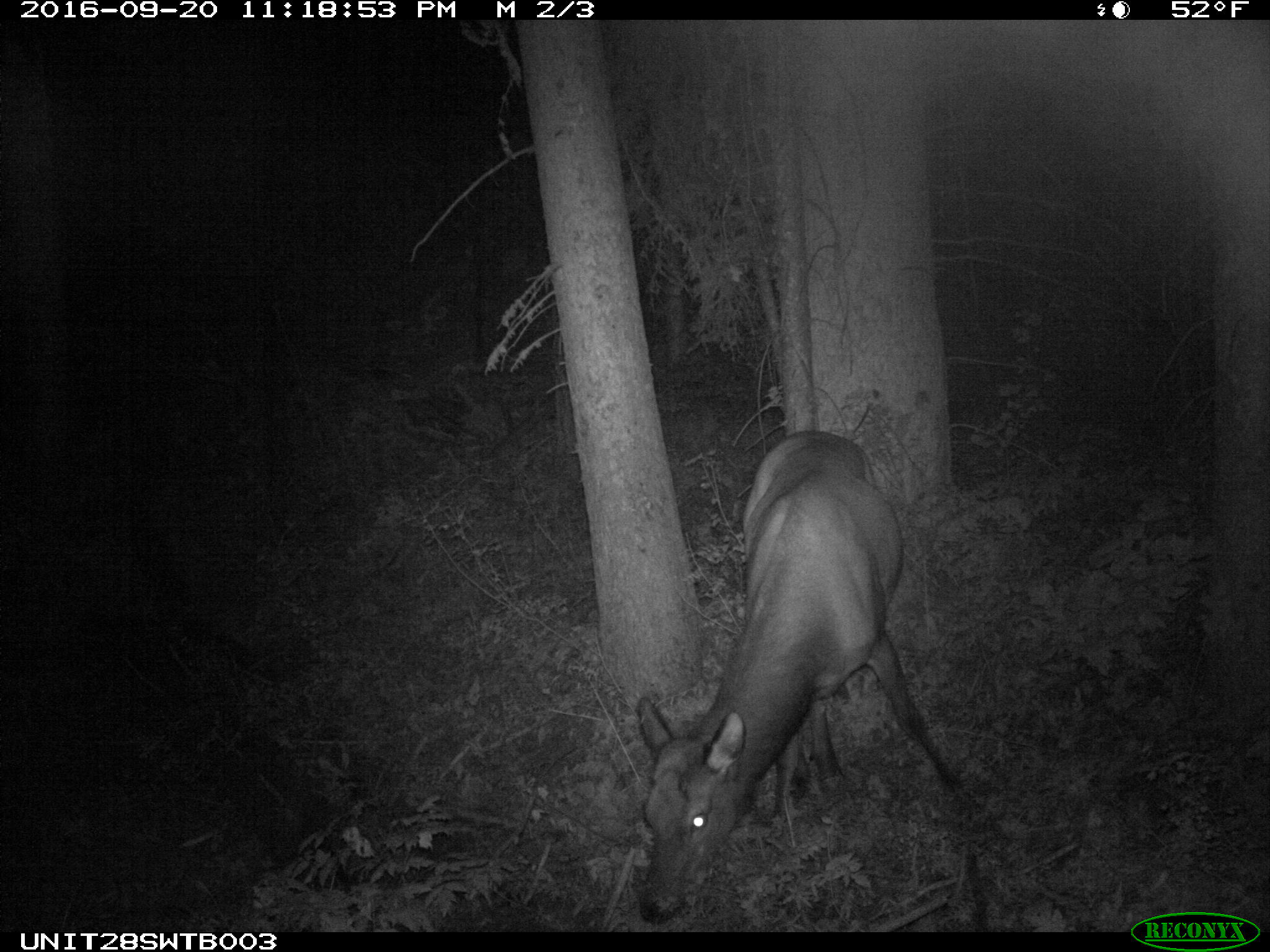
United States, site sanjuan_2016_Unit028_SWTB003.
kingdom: Animalia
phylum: Chordata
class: Mammalia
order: Artiodactyla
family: Cervidae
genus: Cervus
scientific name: Cervus elaphus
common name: red deer